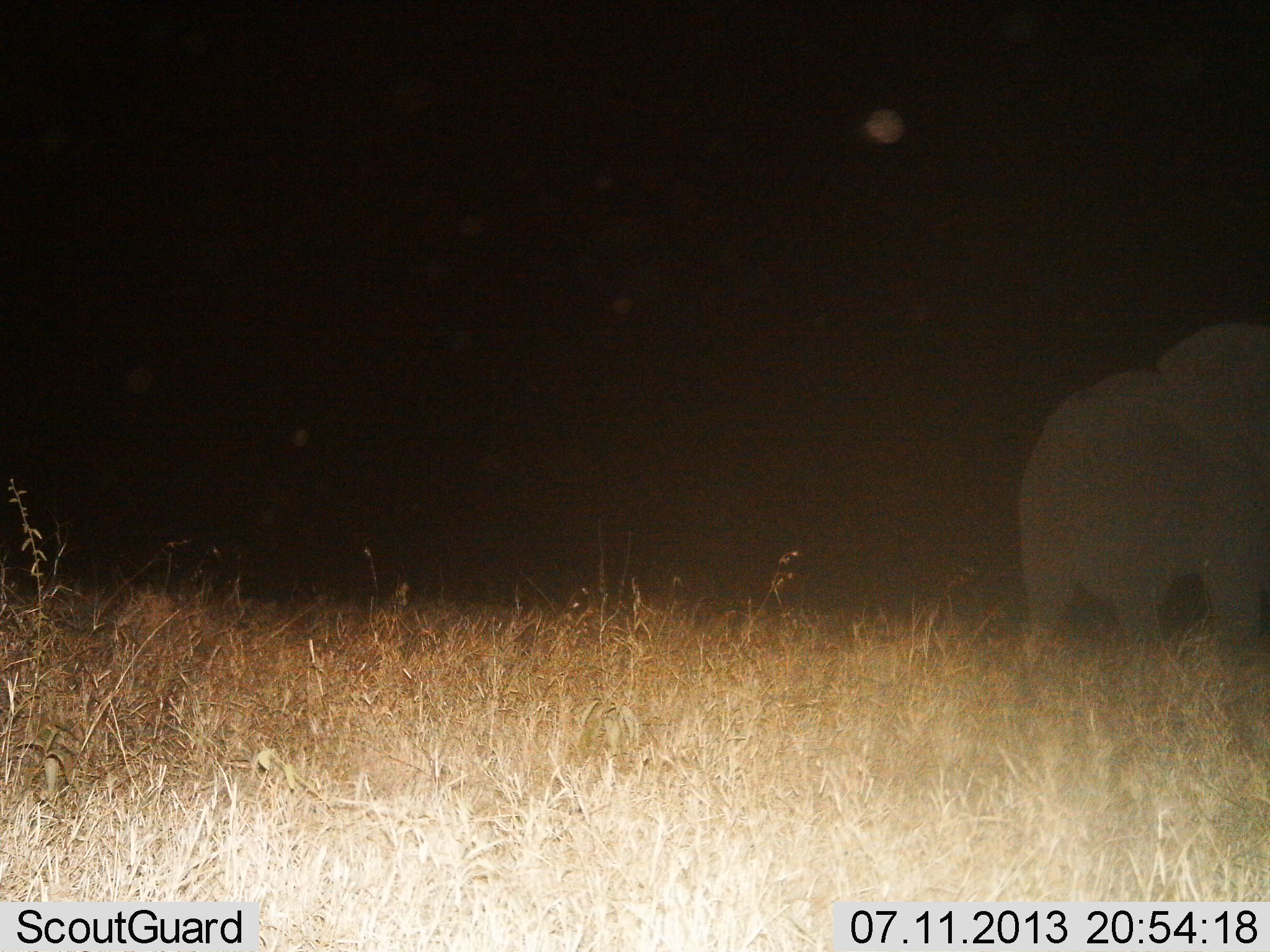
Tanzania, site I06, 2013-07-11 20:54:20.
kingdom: Animalia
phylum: Chordata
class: Mammalia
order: Proboscidea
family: Elephantidae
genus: Loxodonta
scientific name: Loxodonta africana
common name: african bush elephant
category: elephant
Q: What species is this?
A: Elephant (african bush elephant) (Loxodonta africana).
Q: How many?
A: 1.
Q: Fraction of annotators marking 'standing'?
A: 56%.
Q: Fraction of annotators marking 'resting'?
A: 0%.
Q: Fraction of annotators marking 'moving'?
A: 44%.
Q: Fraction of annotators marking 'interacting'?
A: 0%.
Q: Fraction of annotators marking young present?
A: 0%.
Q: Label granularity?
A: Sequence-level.